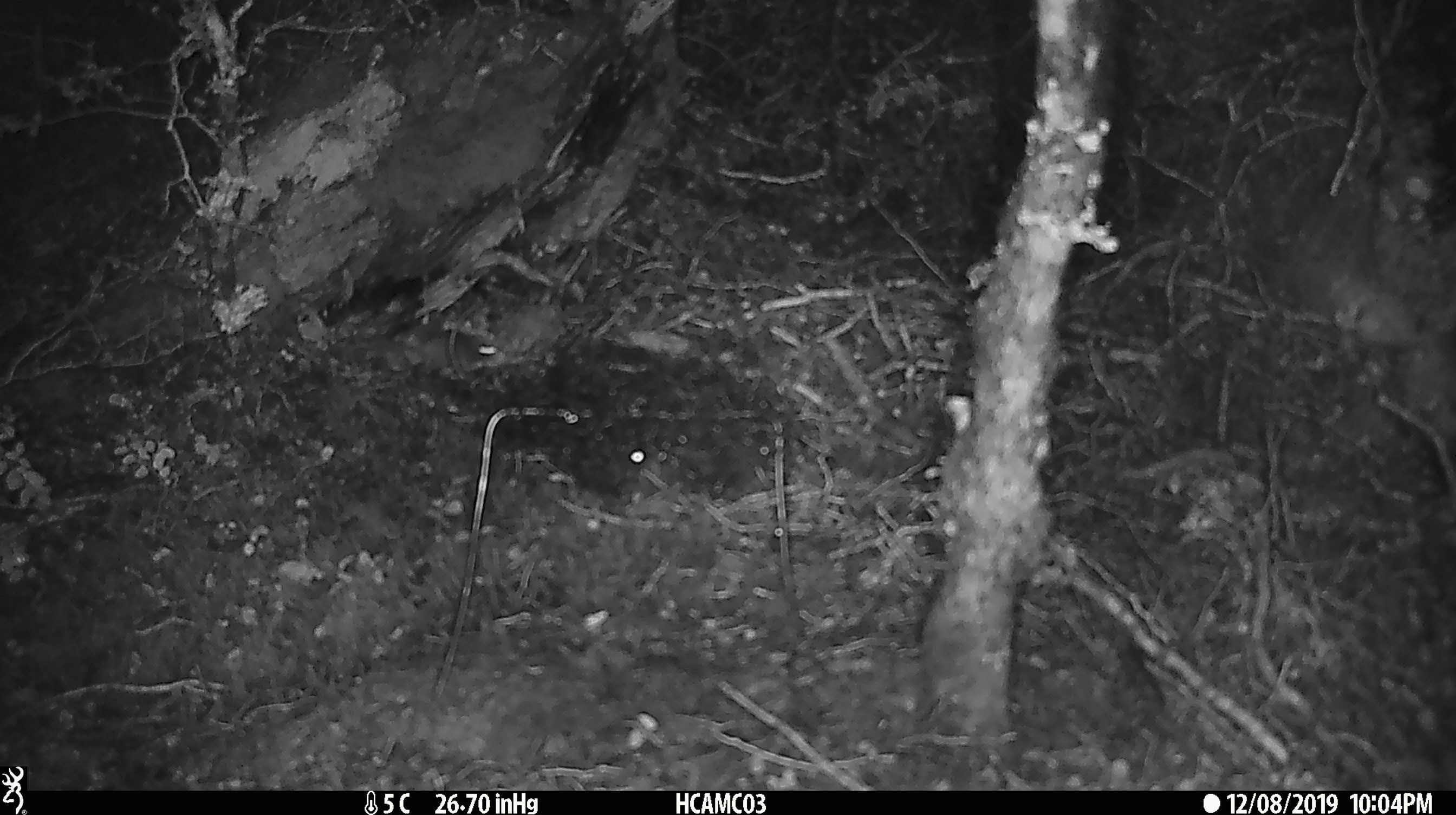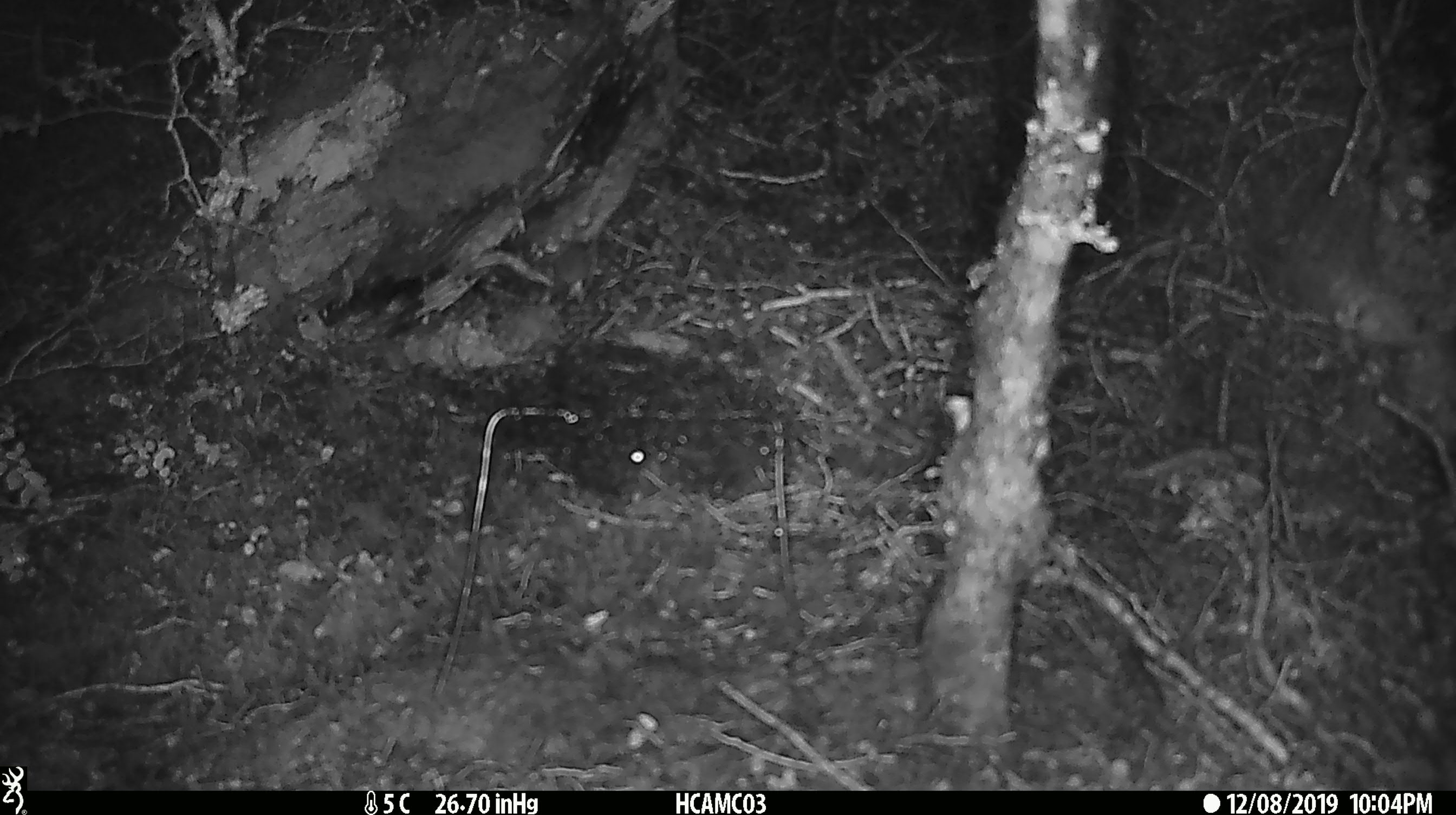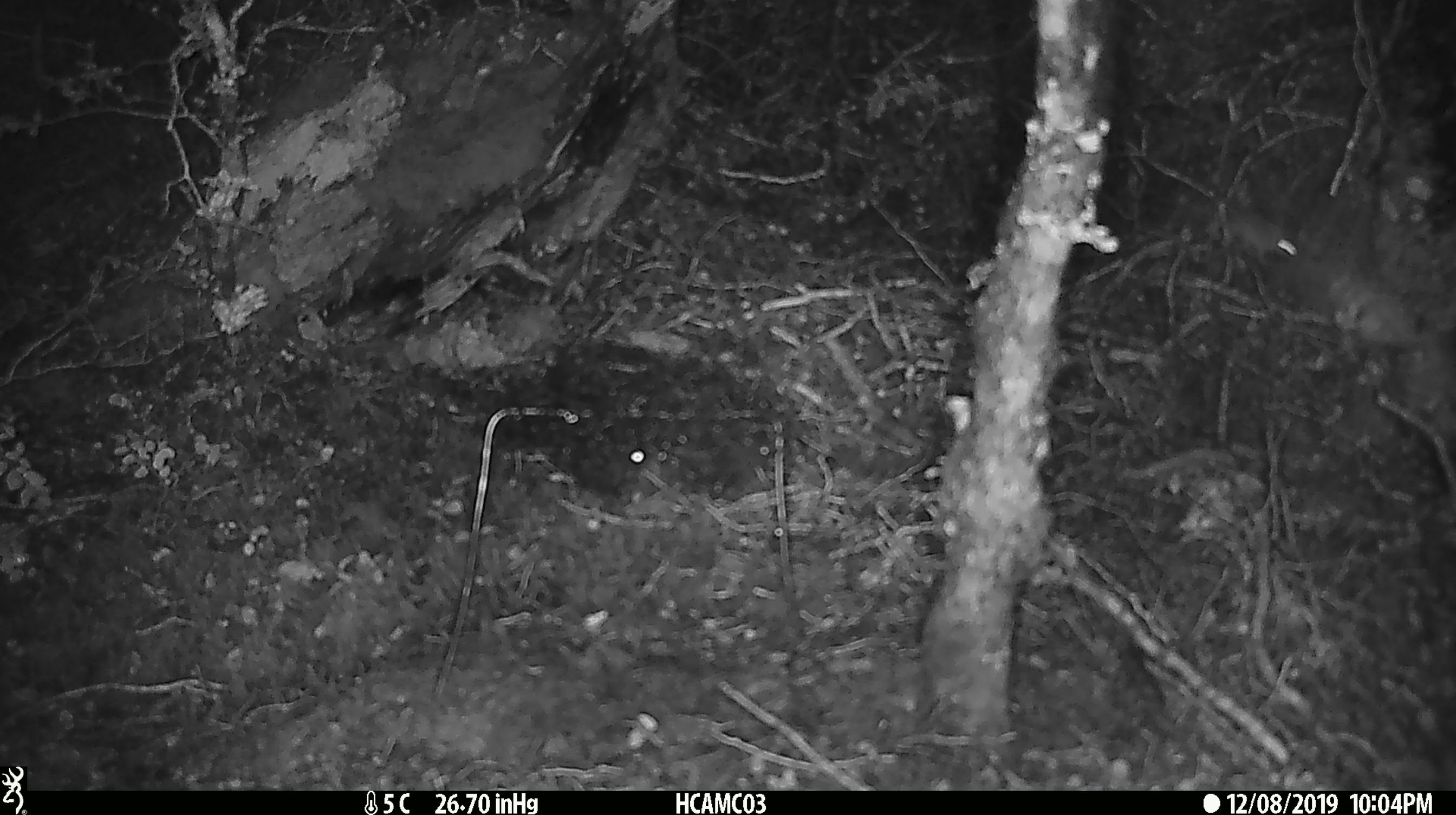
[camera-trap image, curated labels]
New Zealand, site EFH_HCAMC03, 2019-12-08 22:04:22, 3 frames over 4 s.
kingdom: Animalia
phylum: Chordata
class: Mammalia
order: Rodentia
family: Muridae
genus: Mus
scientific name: Mus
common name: mouse